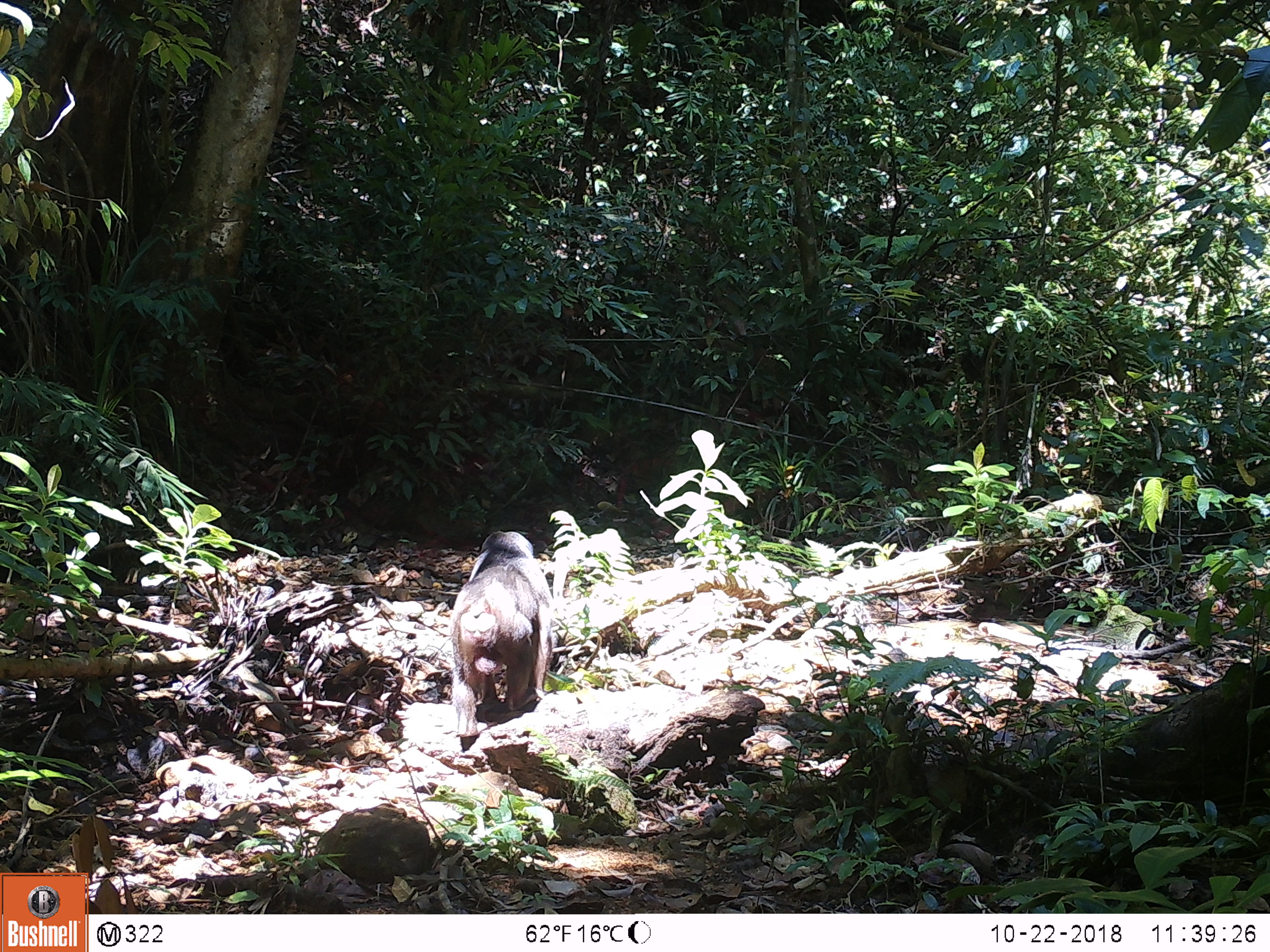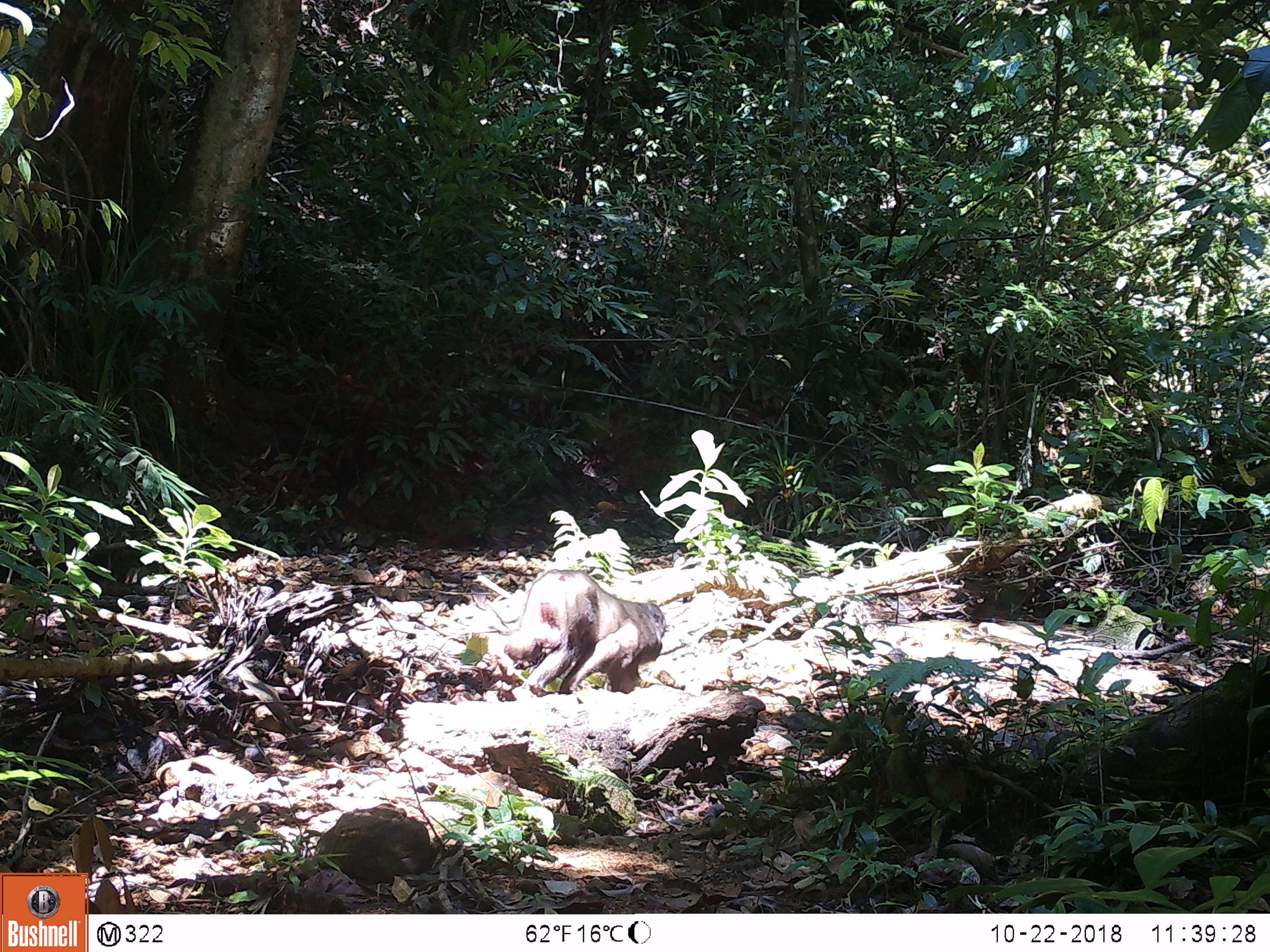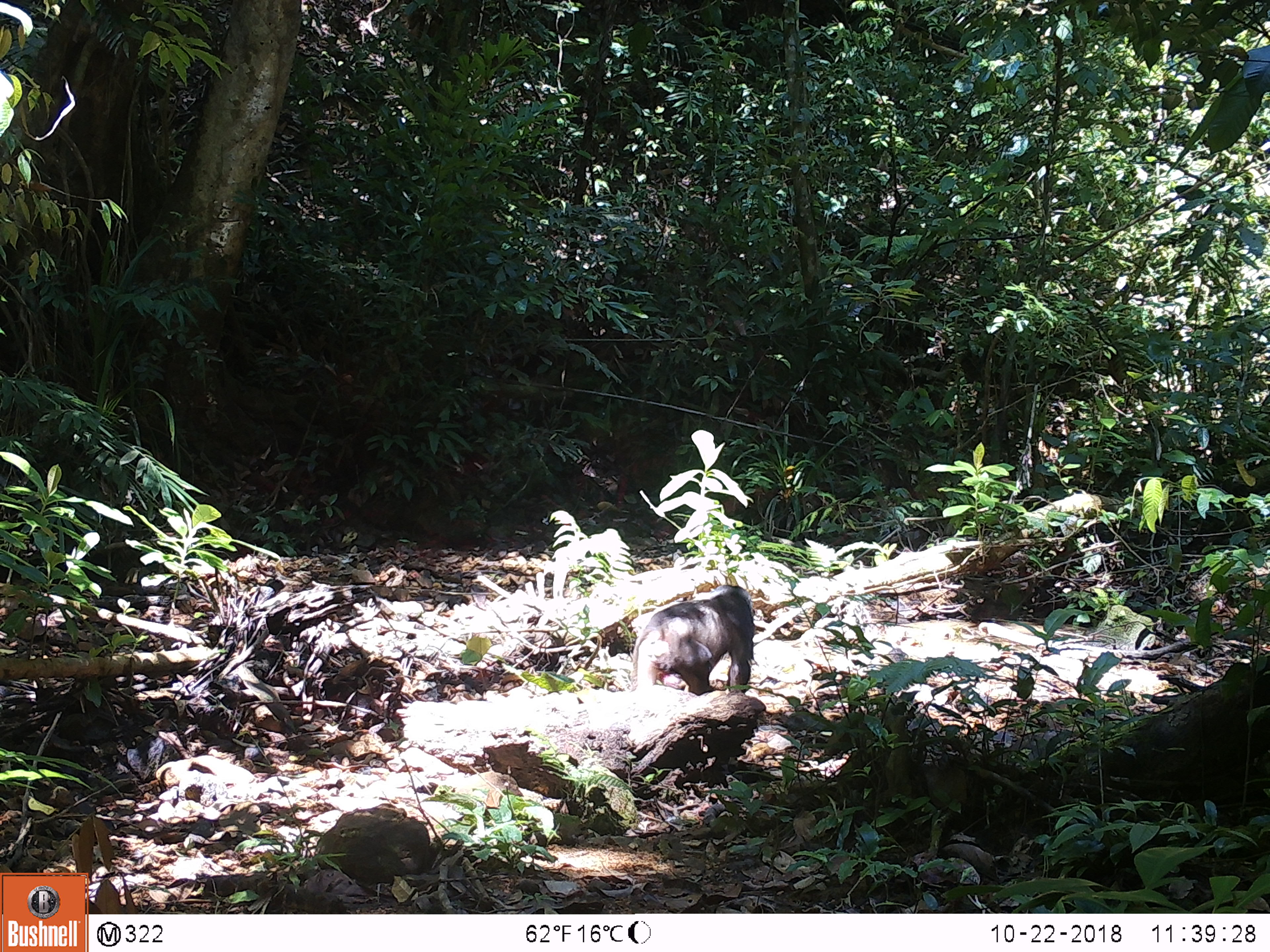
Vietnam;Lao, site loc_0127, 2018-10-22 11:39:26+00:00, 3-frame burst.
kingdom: Animalia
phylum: Chordata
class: Mammalia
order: Primates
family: Cercopithecidae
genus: Macaca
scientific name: Macaca arctoides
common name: stump-tailed macaque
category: stump tailed macaque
Stump tailed macaque (stump-tailed macaque) (Macaca arctoides). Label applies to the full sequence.